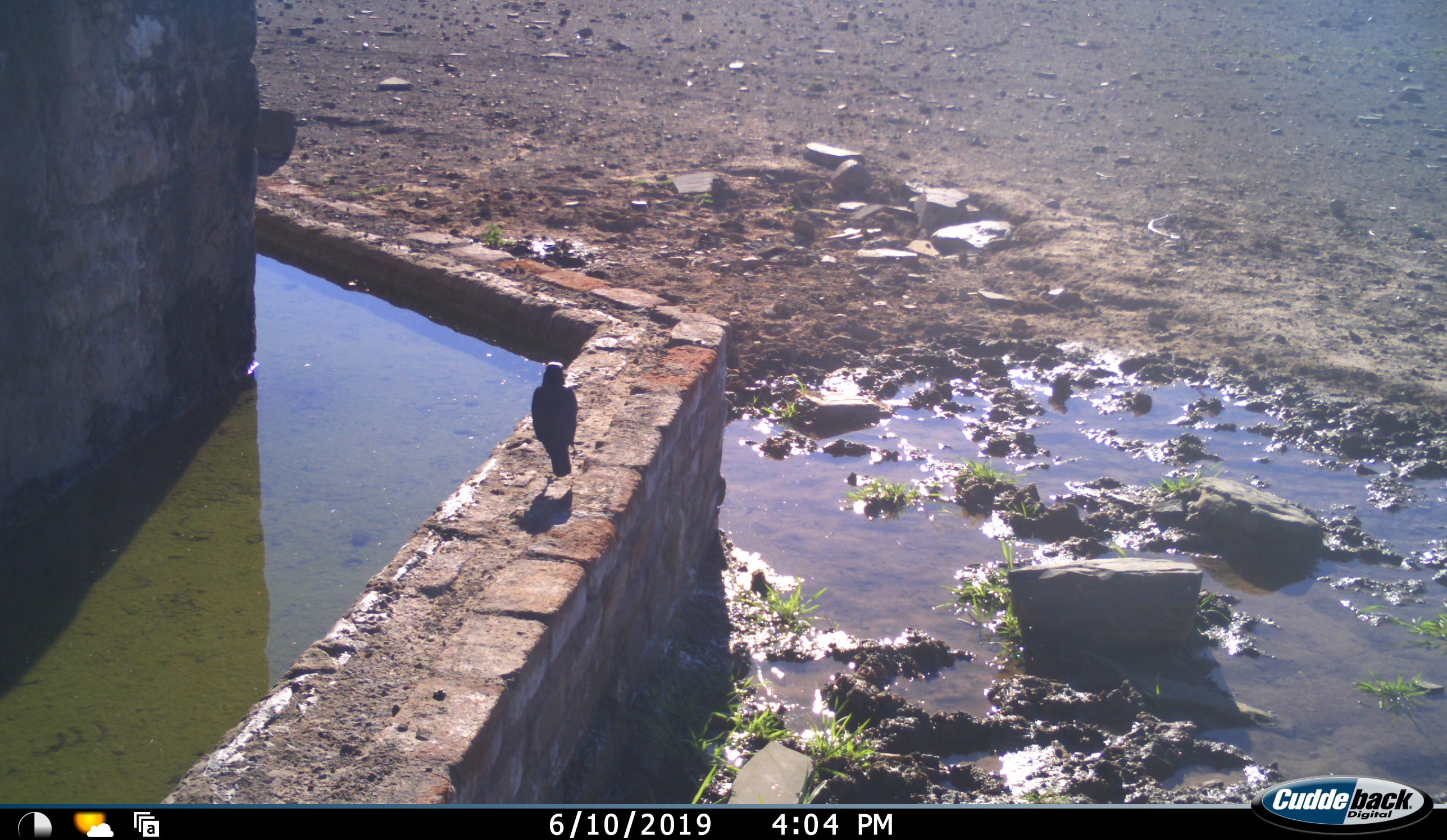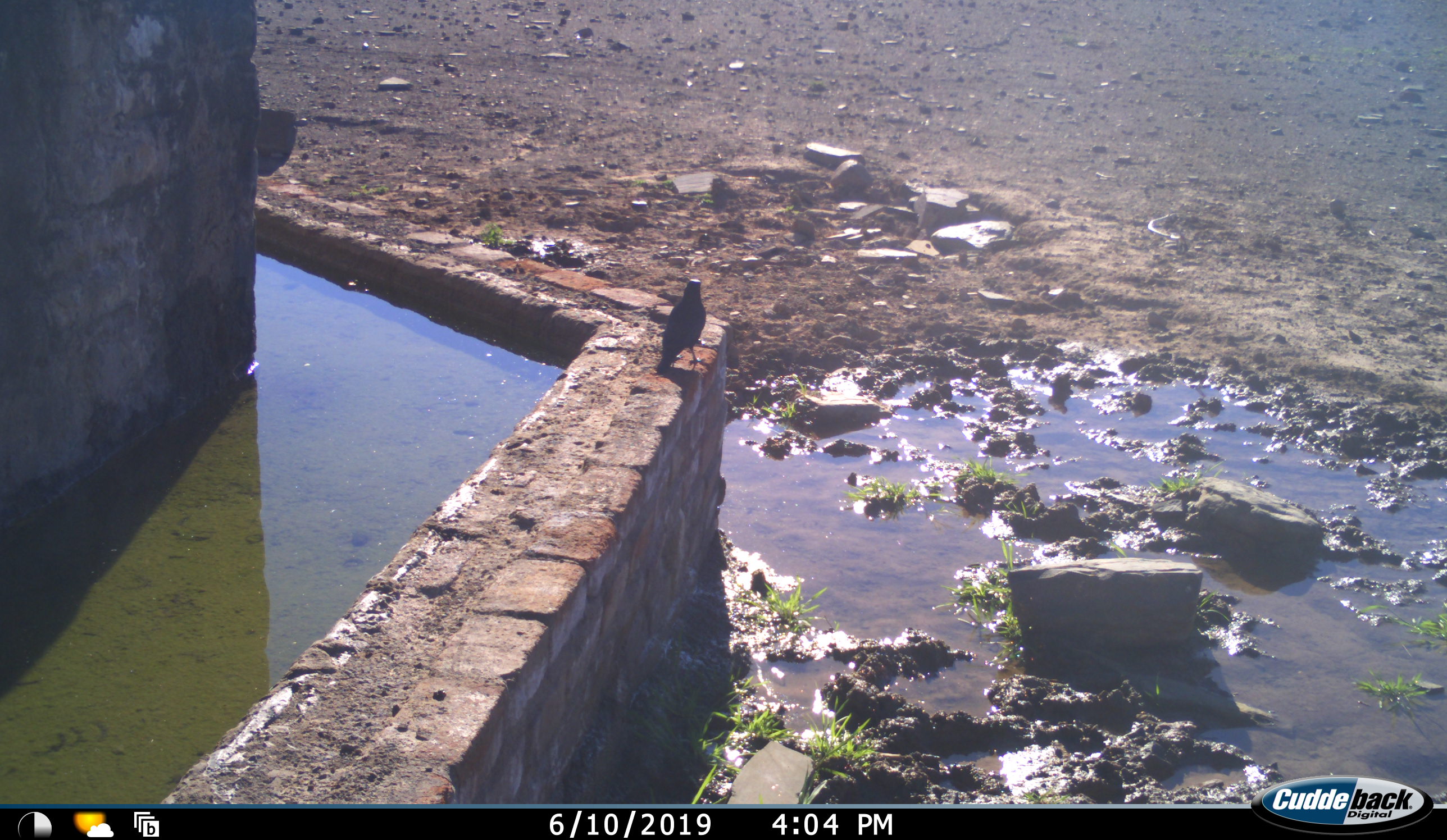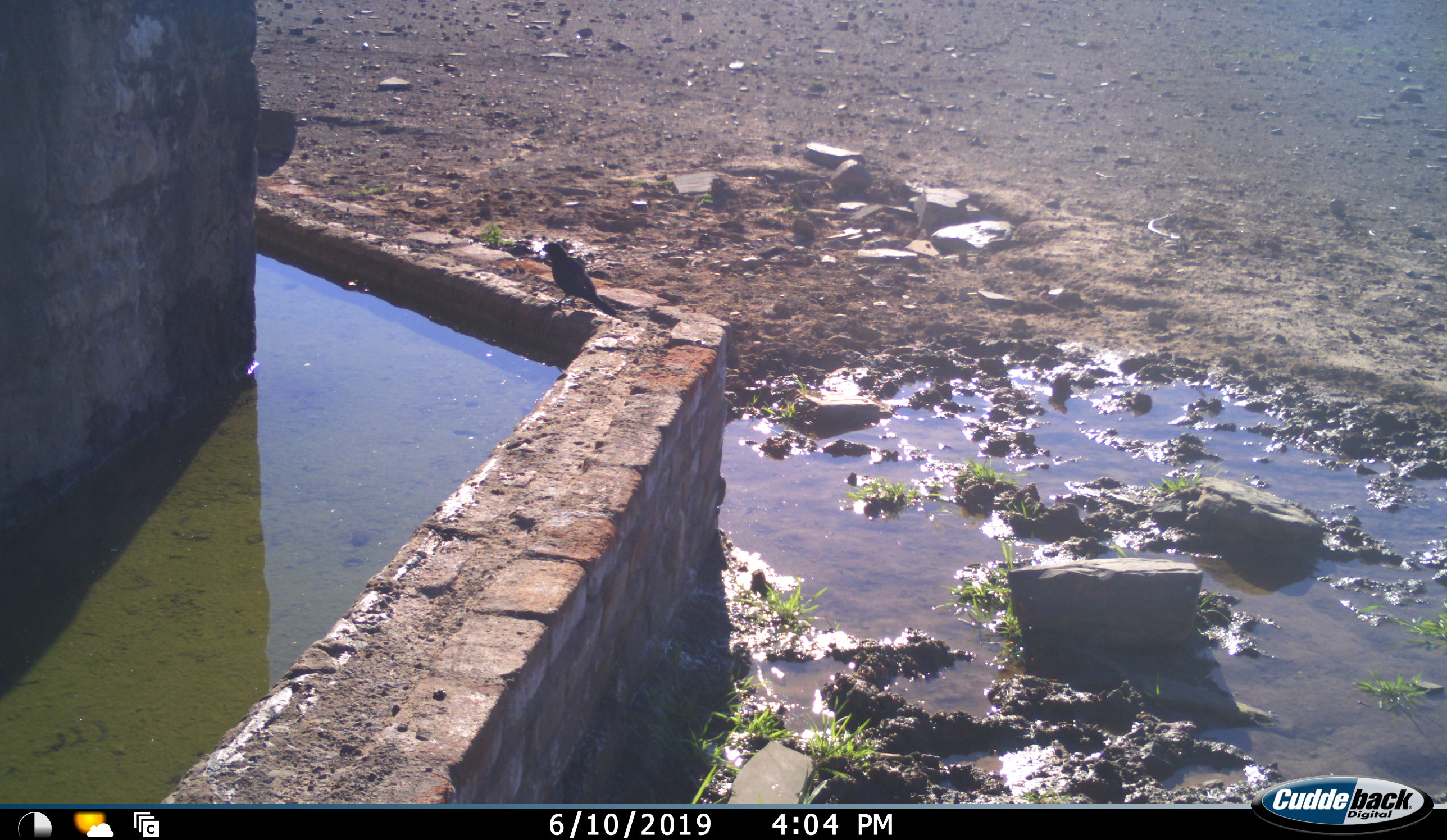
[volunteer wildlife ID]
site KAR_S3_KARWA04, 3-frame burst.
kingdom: Animalia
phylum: Chordata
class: Aves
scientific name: Aves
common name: bird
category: birdother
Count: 1.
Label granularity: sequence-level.